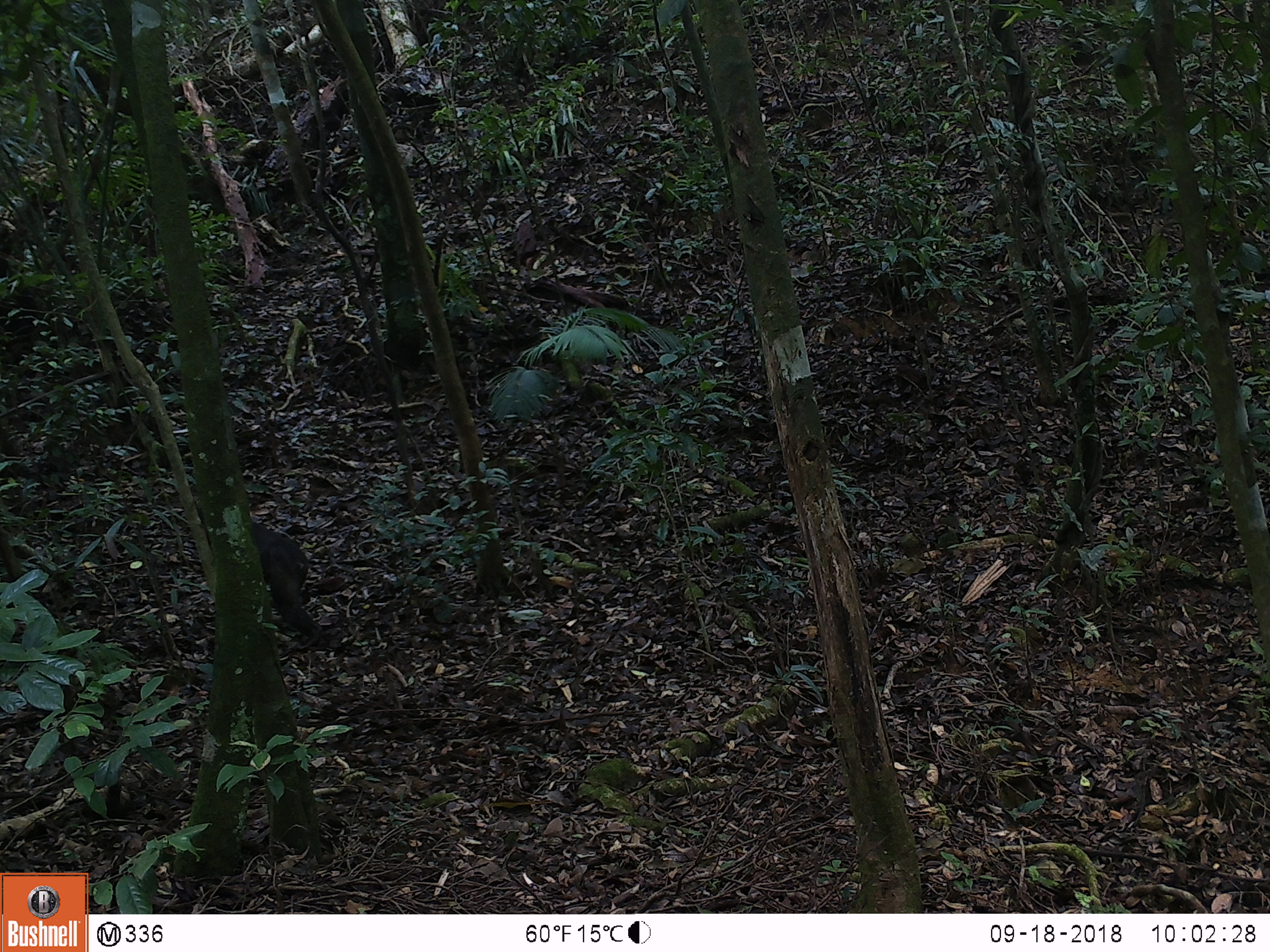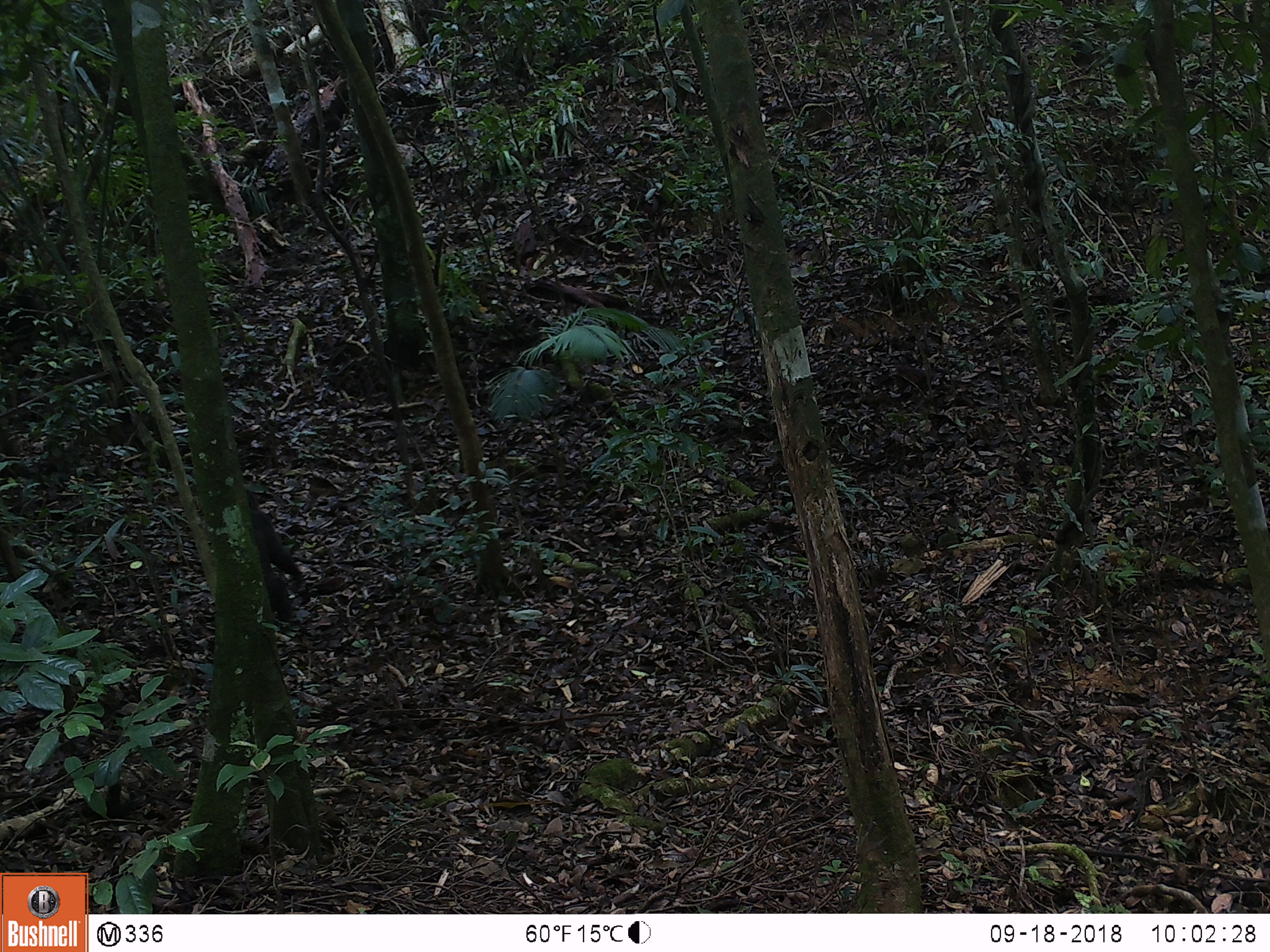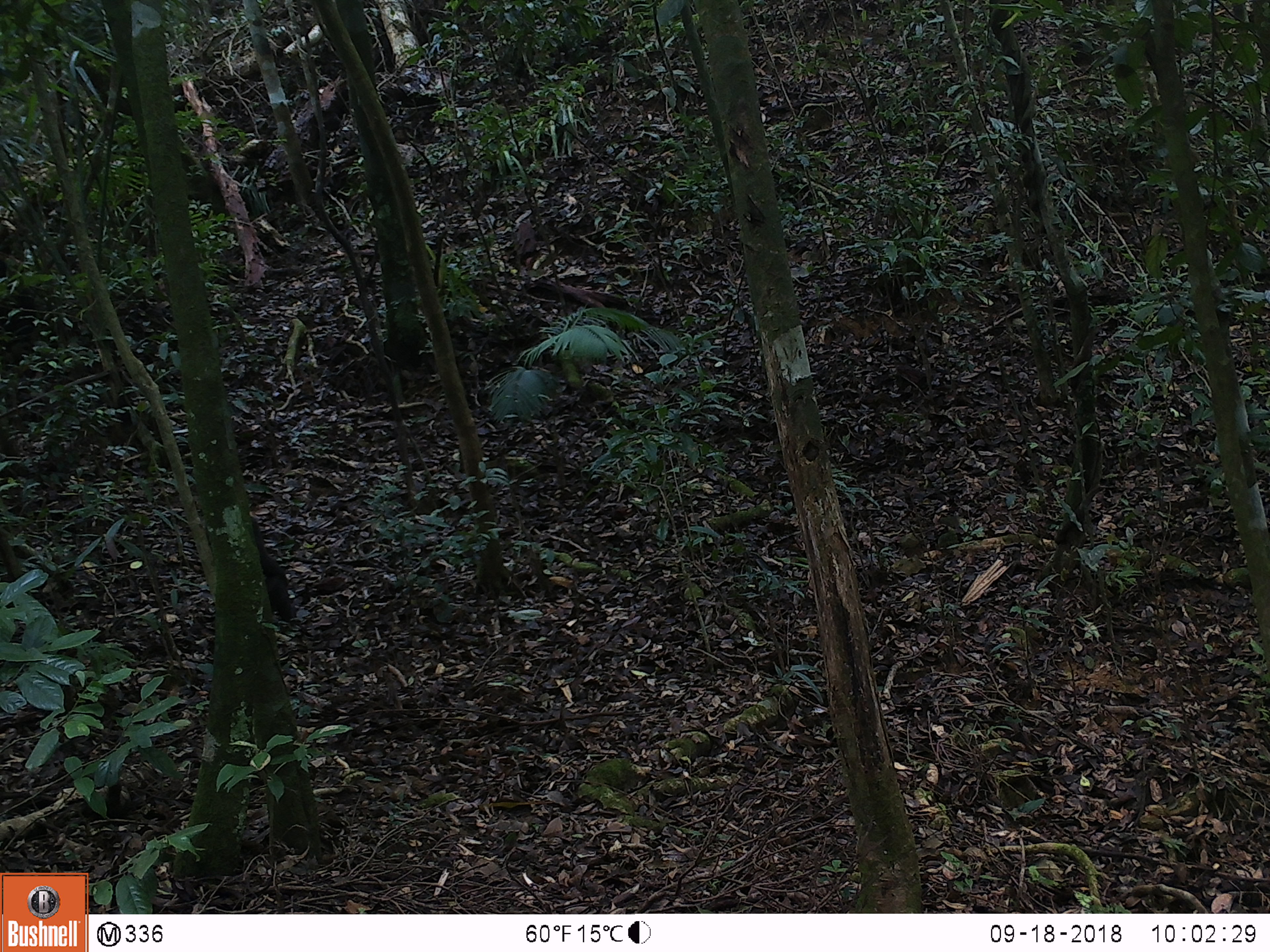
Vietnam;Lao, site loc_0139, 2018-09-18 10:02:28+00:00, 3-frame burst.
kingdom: Animalia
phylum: Chordata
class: Mammalia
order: Primates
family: Cercopithecidae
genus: Macaca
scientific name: Macaca arctoides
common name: stump-tailed macaque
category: stump tailed macaque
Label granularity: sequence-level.